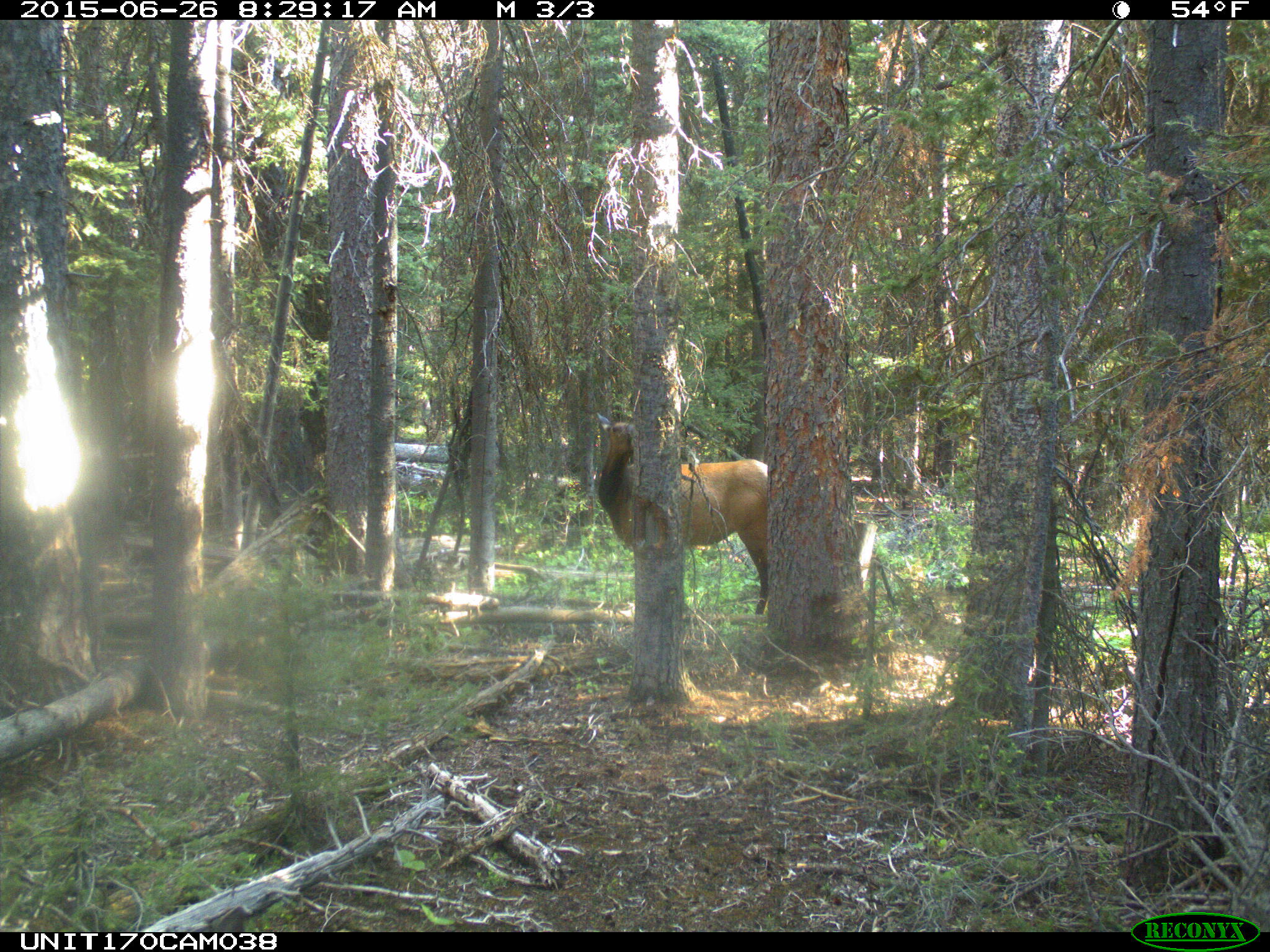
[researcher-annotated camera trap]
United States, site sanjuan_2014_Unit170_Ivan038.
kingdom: Animalia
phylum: Chordata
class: Mammalia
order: Artiodactyla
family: Cervidae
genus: Cervus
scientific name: Cervus elaphus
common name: red deer